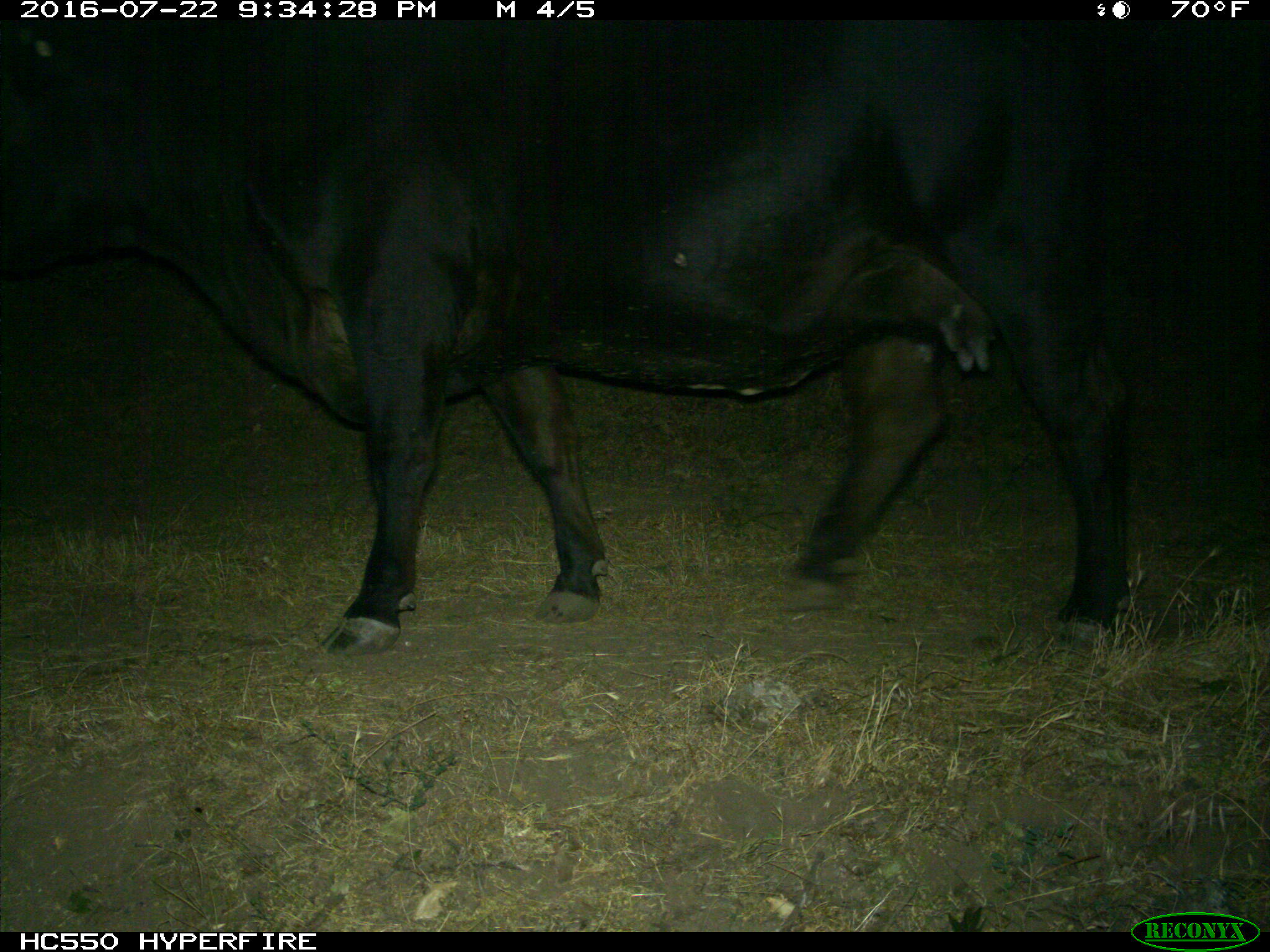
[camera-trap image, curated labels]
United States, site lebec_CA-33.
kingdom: Animalia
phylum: Chordata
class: Mammalia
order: Artiodactyla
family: Bovidae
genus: Bos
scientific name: Bos taurus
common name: domestic cow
Bos taurus (domestic cow).